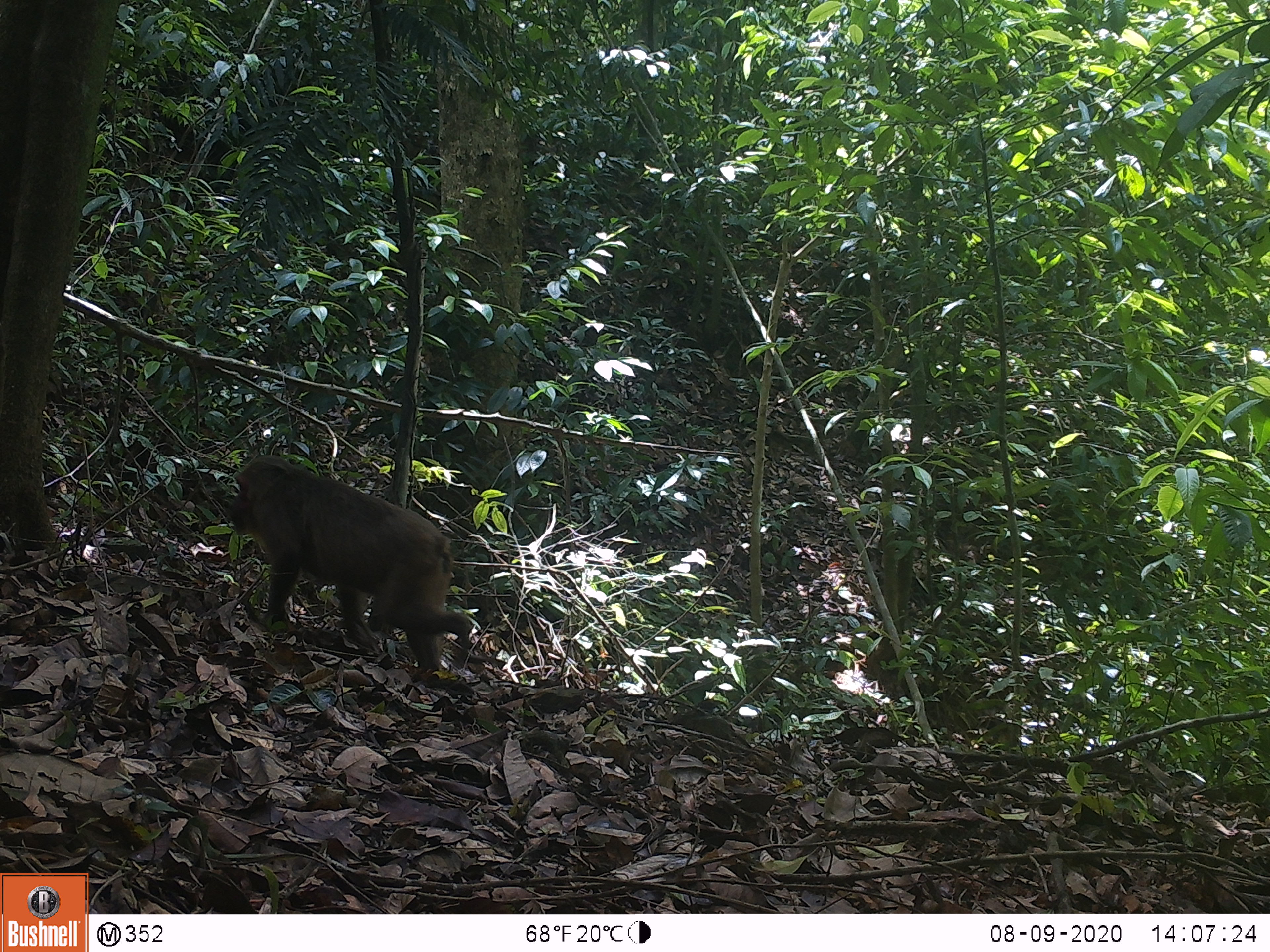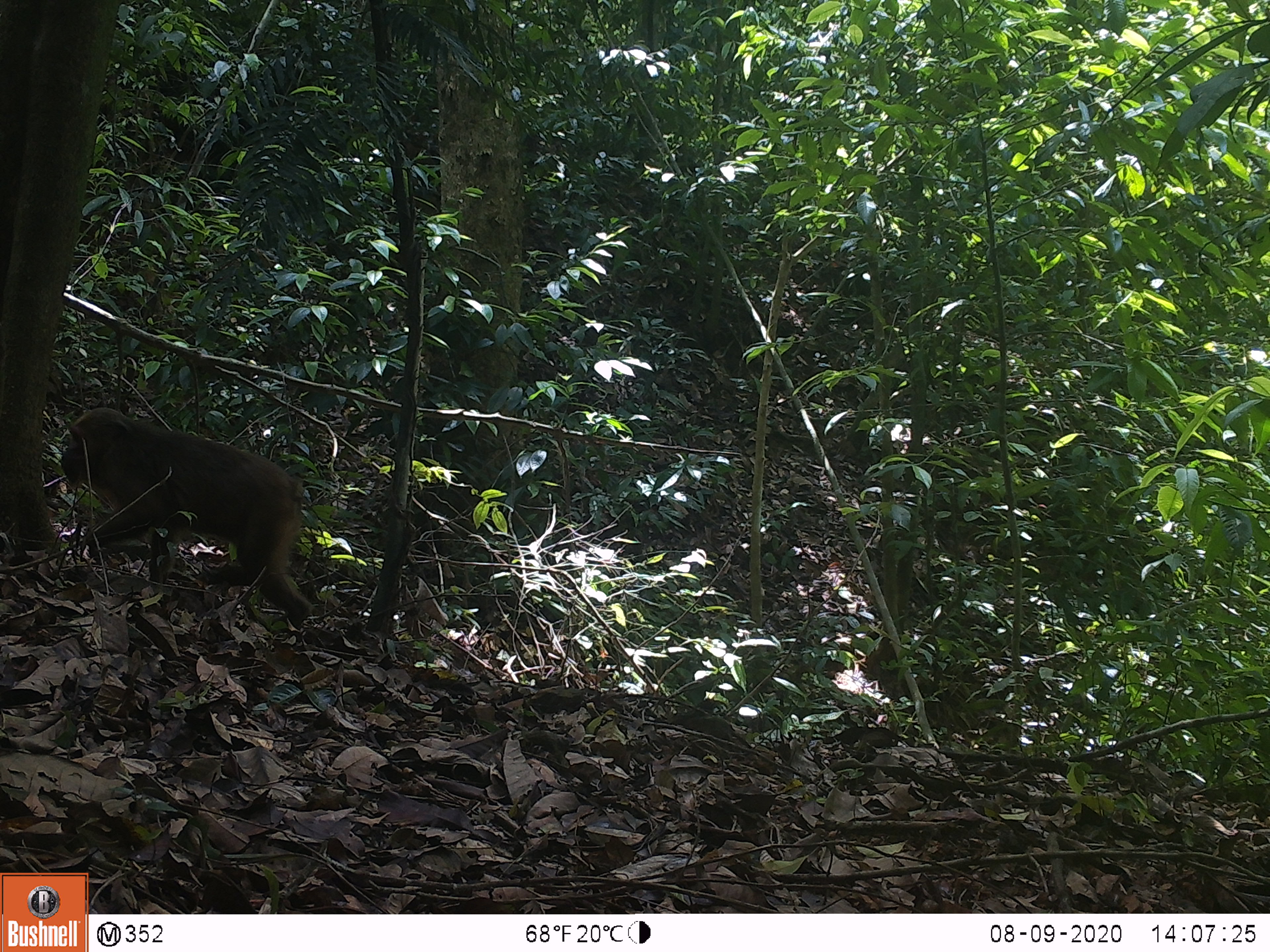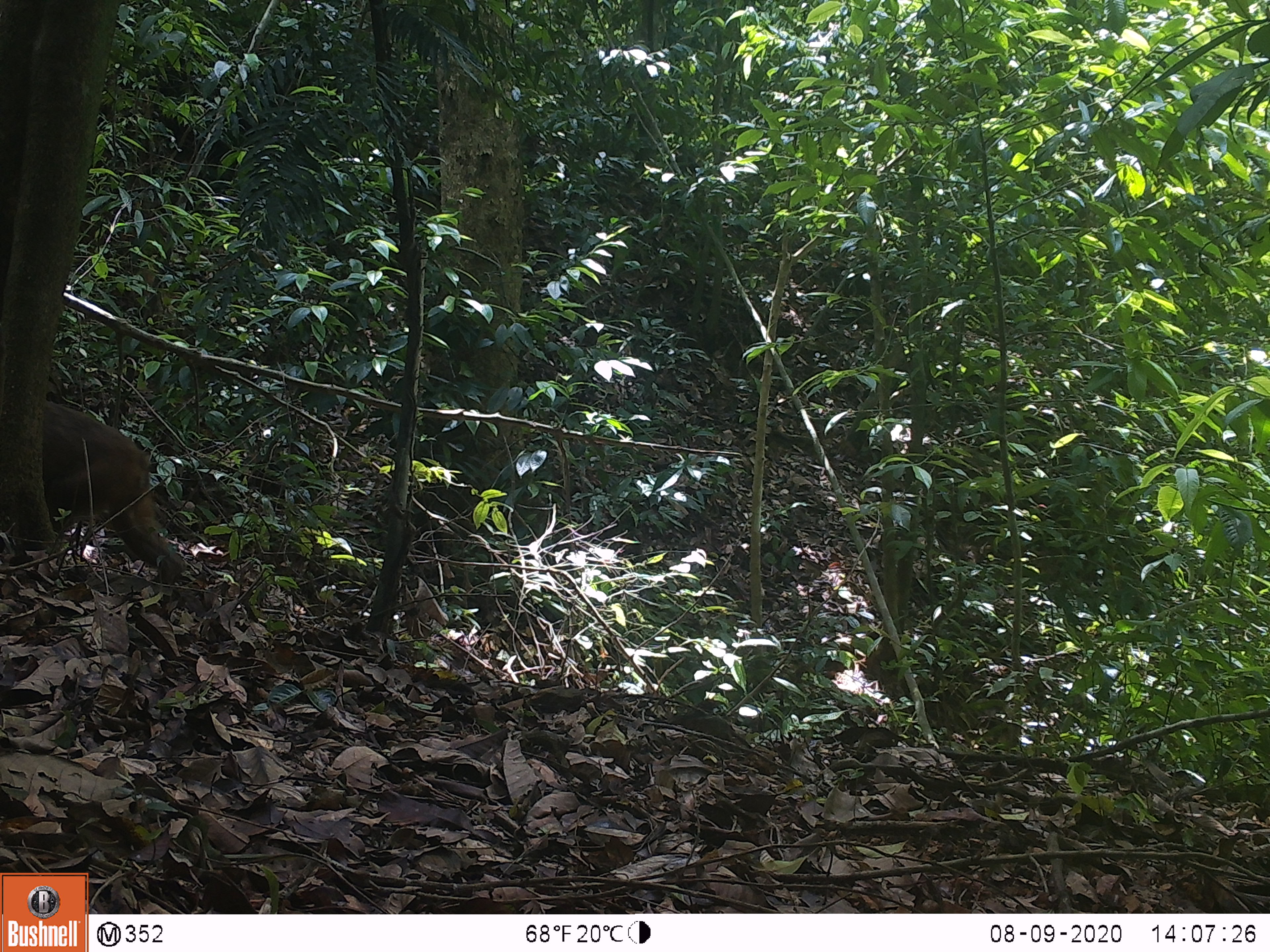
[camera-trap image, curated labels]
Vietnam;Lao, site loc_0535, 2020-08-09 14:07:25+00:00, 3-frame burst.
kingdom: Animalia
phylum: Chordata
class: Mammalia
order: Primates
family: Cercopithecidae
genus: Macaca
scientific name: Macaca arctoides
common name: stump-tailed macaque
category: stump tailed macaque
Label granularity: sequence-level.